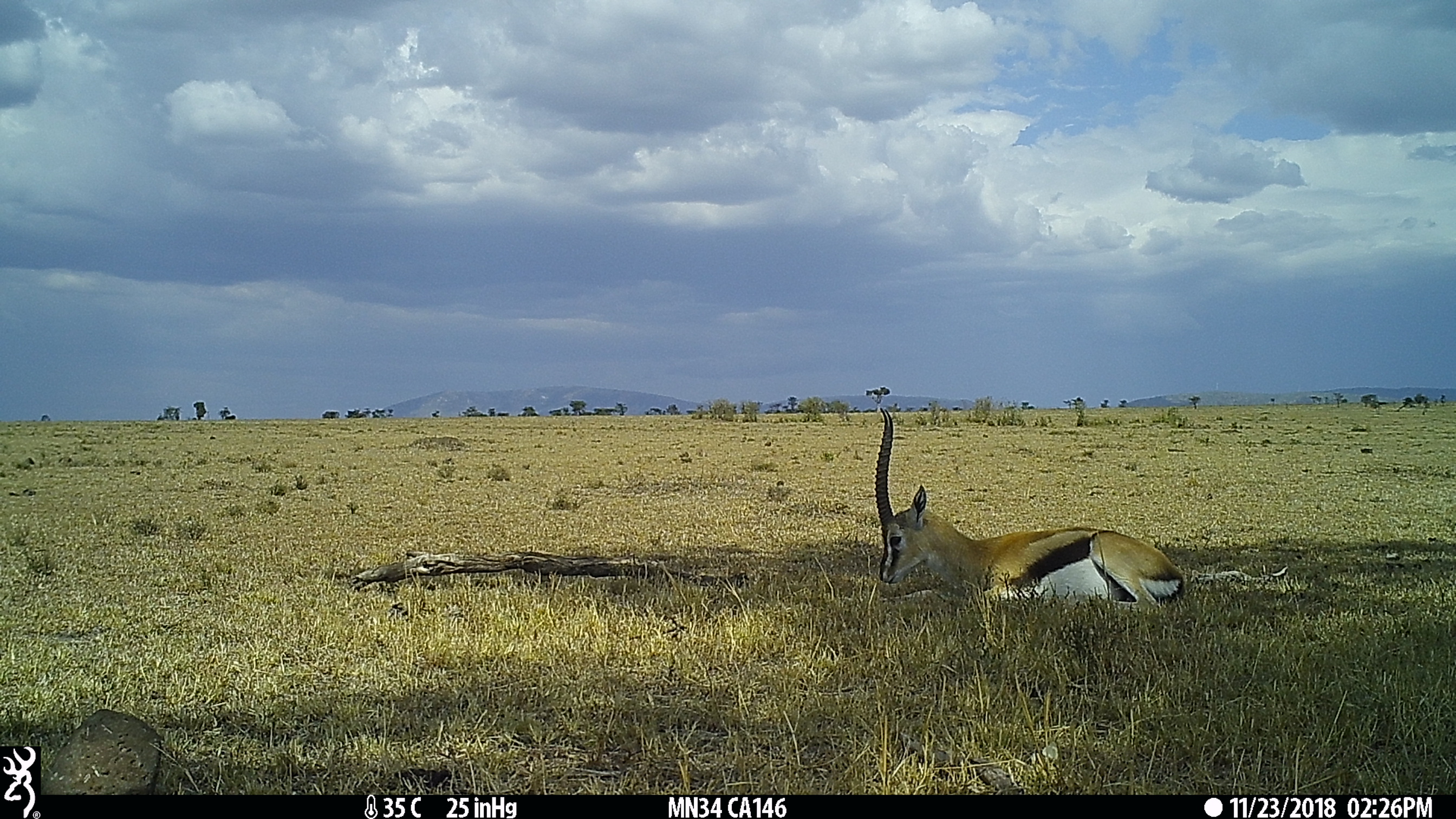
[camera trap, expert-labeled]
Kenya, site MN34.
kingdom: Animalia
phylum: Chordata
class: Mammalia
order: Artiodactyla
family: Bovidae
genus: Eudorcas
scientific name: Eudorcas thomsonii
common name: thomon's gazelle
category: gazelle thomsons